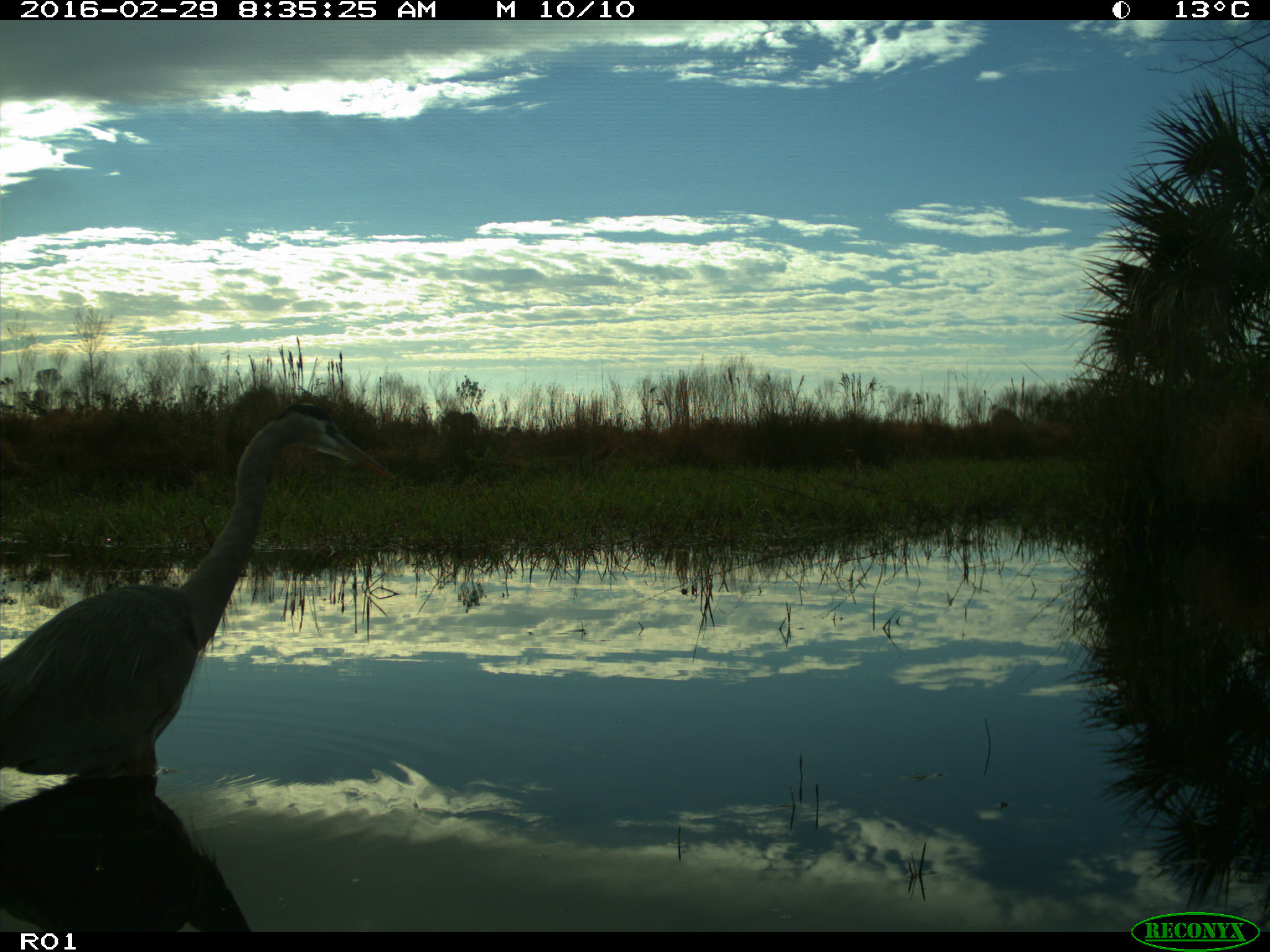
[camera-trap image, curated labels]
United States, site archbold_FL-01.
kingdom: Animalia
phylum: Chordata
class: Aves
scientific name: Aves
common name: birds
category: unidentified bird